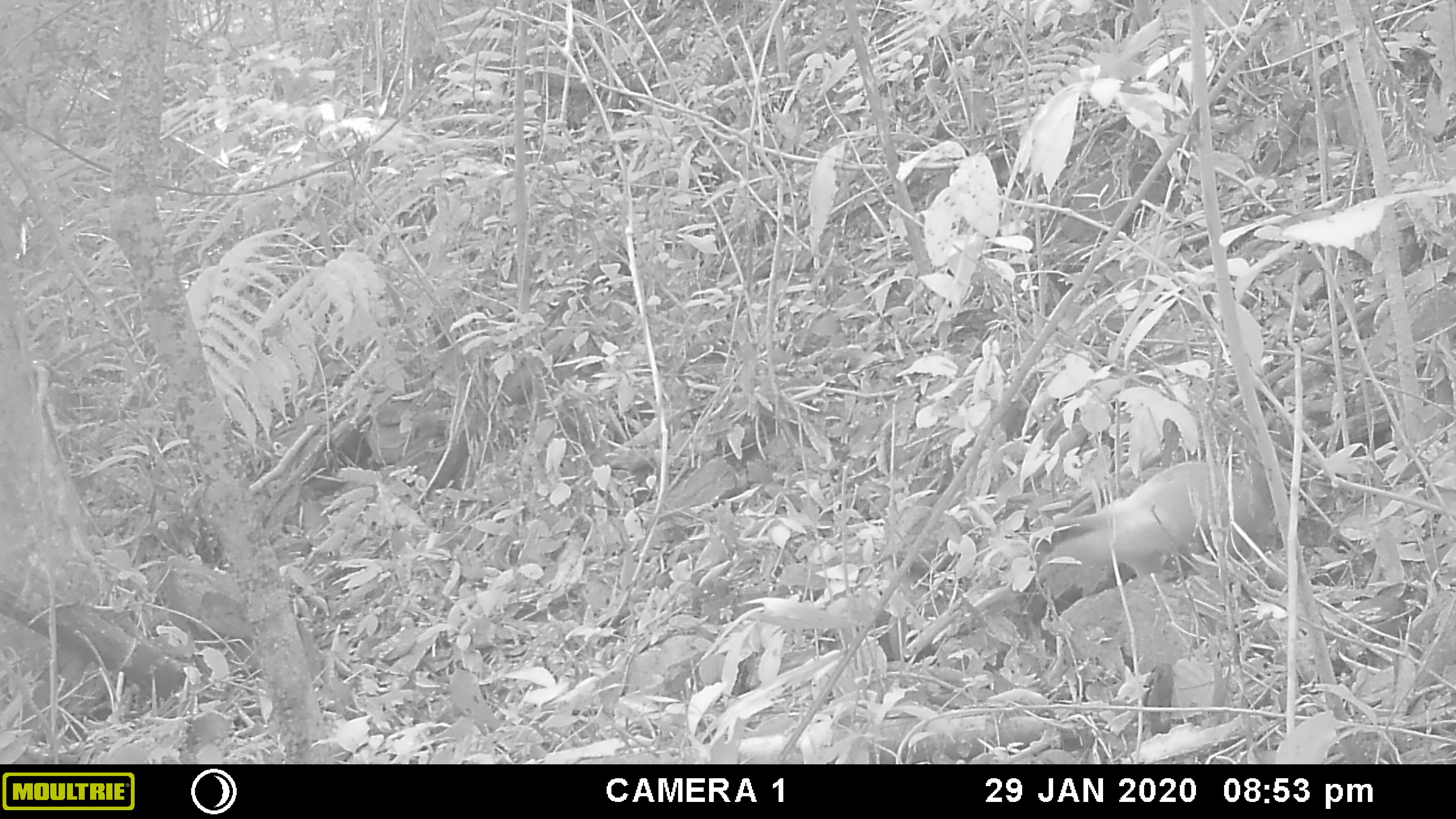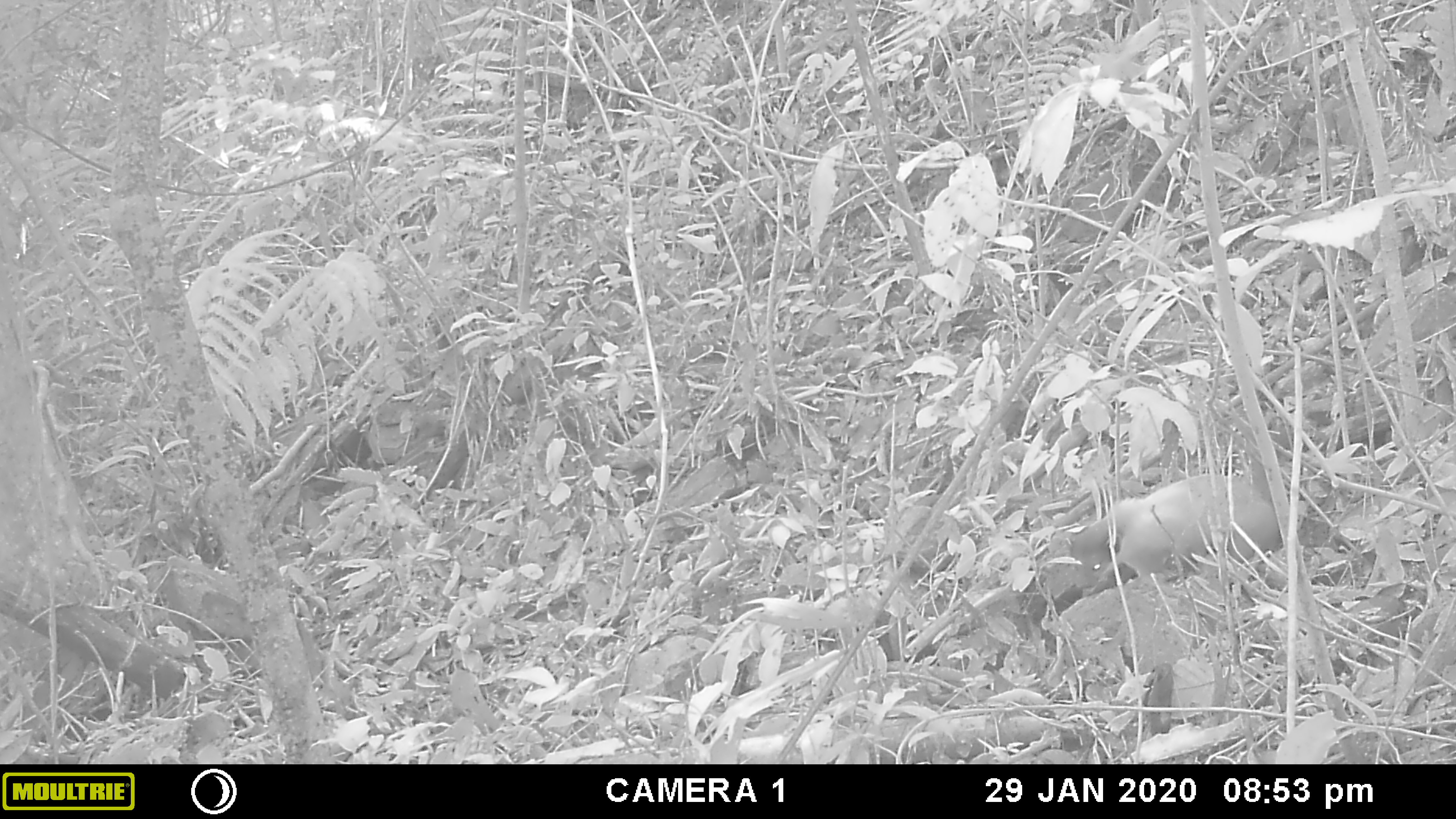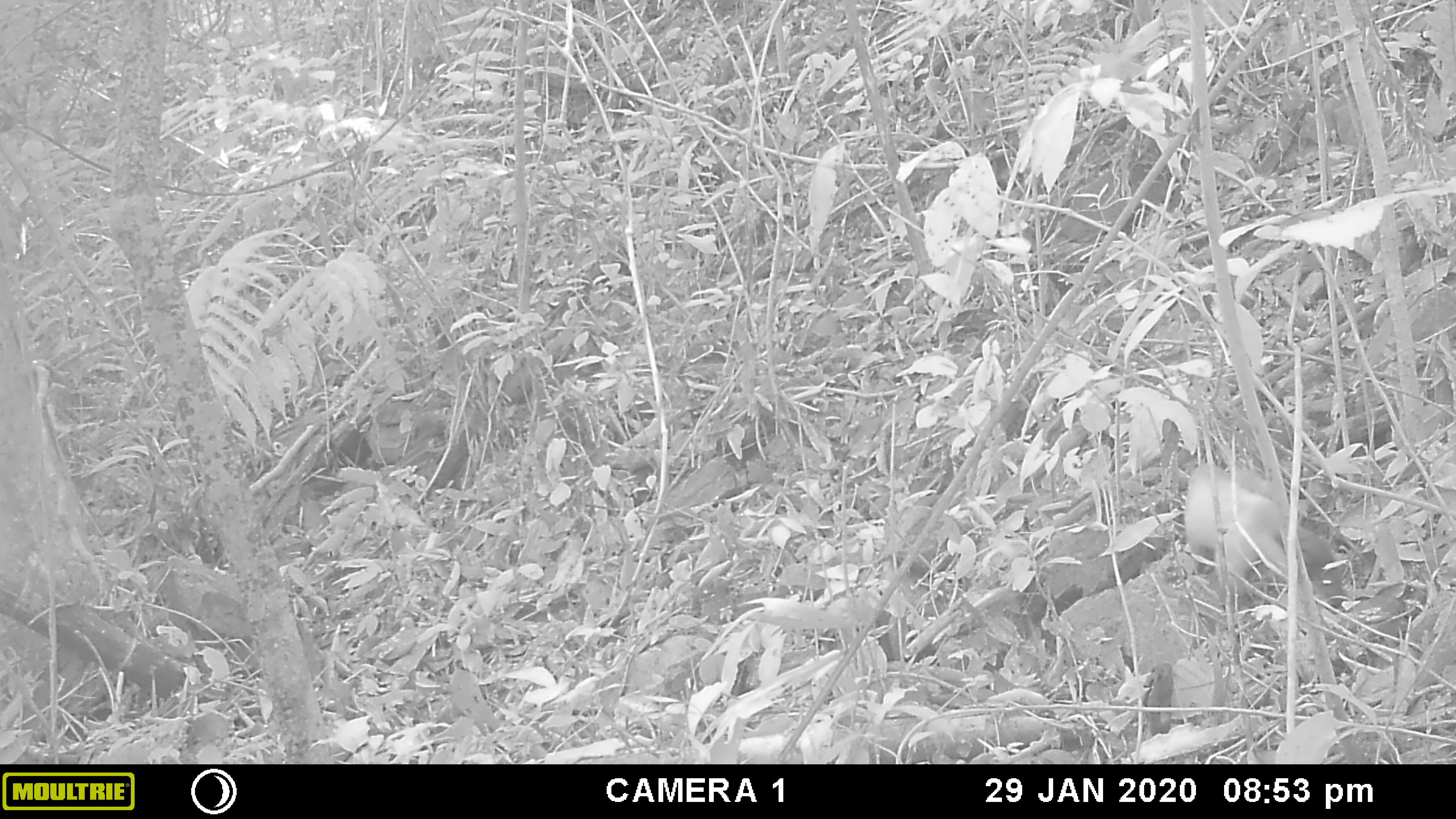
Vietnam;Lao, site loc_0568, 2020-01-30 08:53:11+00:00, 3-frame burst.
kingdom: Animalia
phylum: Chordata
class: Mammalia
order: Carnivora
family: Mustelidae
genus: Martes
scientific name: Martes flavigula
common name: yellow-throated marten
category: yellow throated marten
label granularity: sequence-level